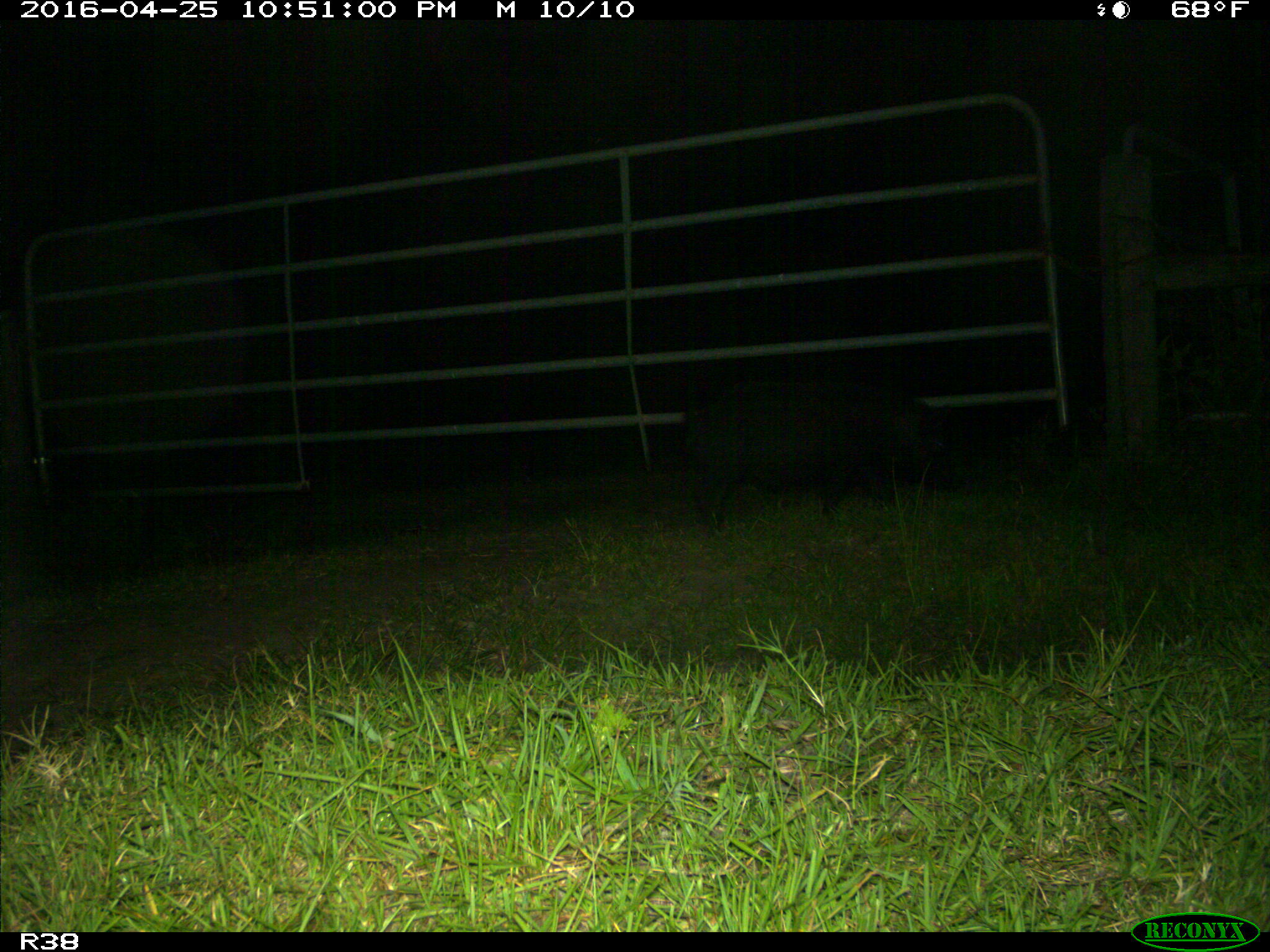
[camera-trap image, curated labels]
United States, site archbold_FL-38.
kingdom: Animalia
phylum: Chordata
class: Mammalia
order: Artiodactyla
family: Suidae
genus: Sus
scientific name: Sus scrofa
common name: wild boar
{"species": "Sus scrofa (wild boar)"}